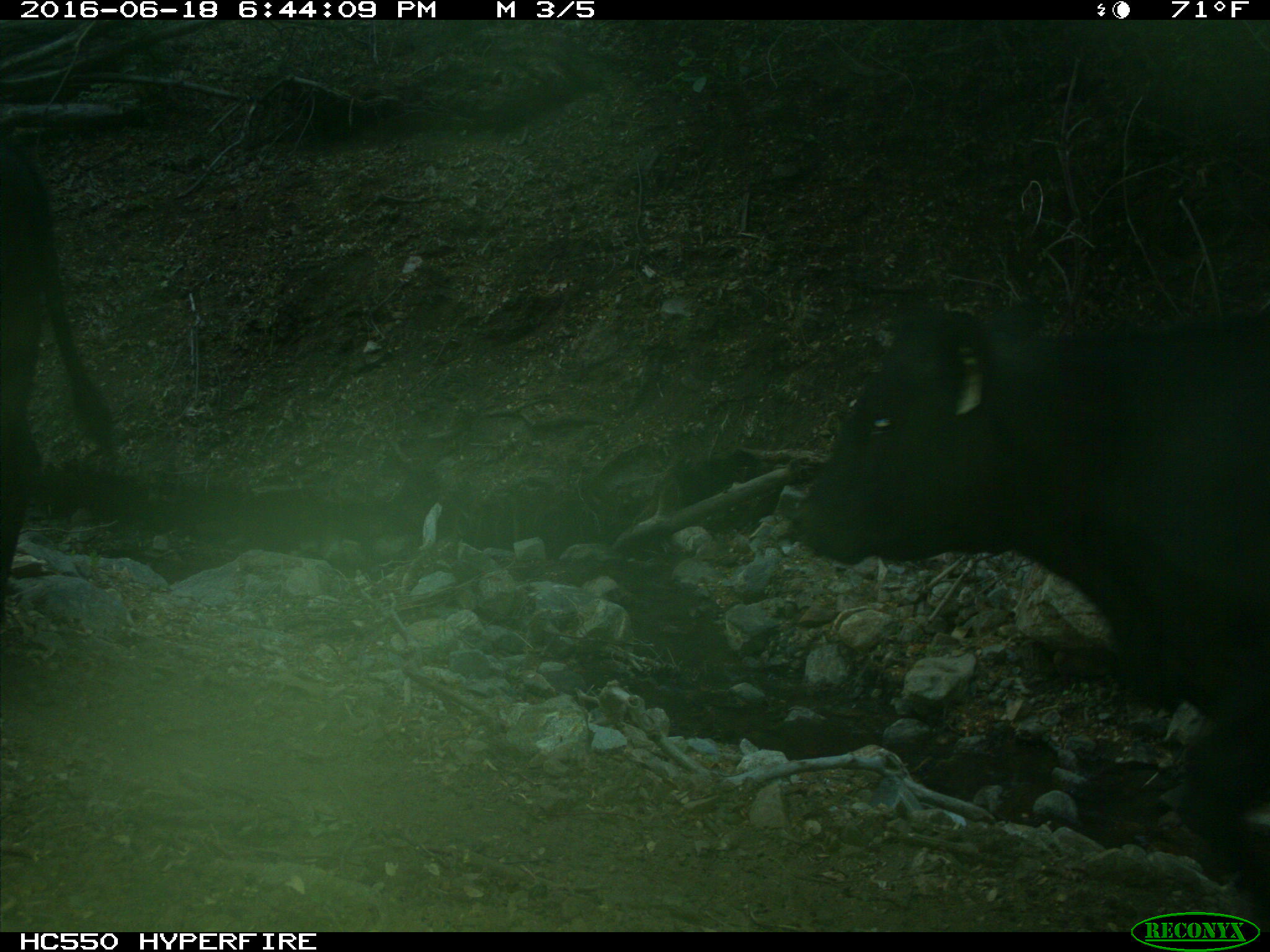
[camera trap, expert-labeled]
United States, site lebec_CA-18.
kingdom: Animalia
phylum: Chordata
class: Mammalia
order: Artiodactyla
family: Bovidae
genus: Bos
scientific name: Bos taurus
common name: domestic cow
Bos taurus (domestic cow).